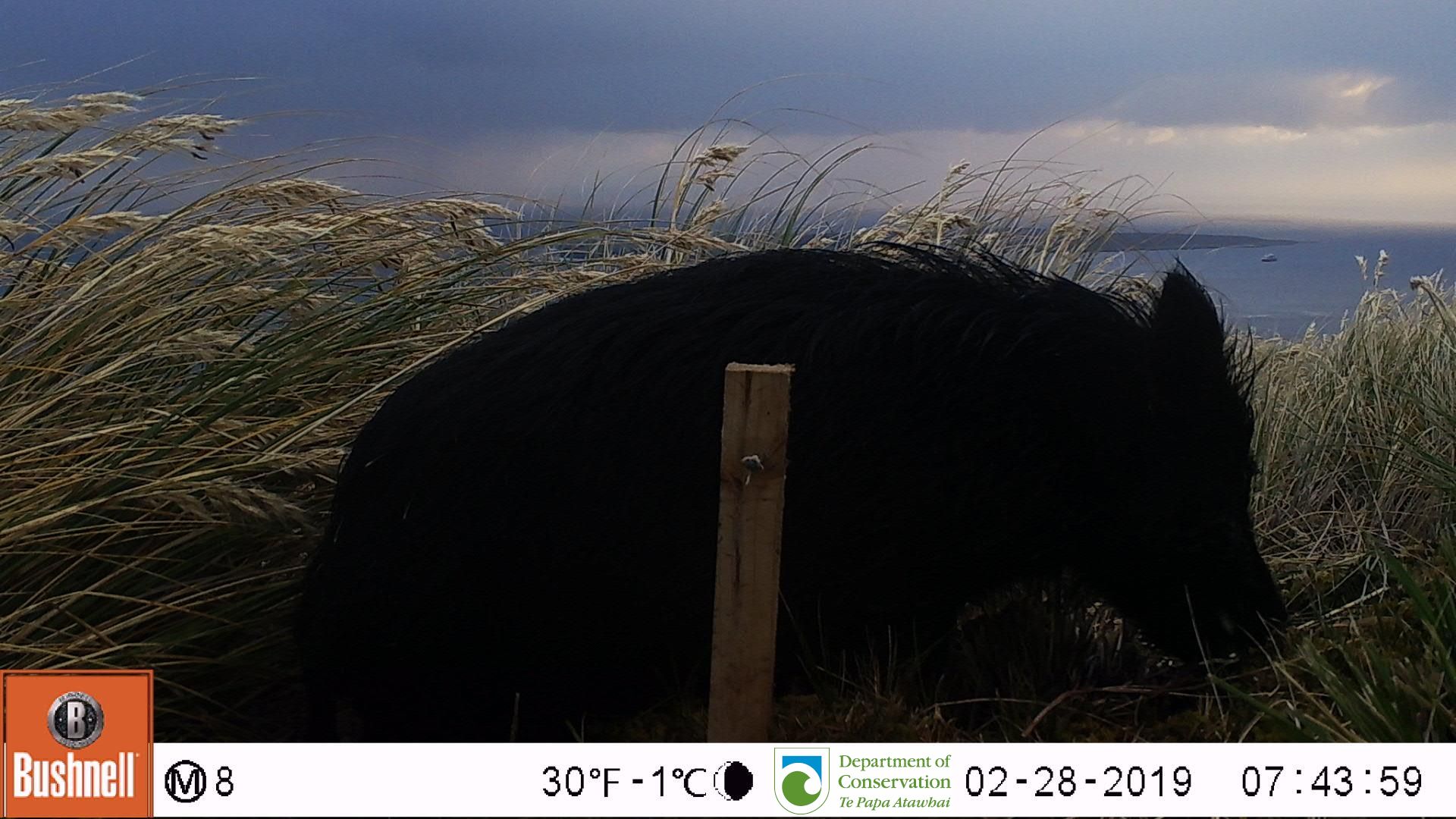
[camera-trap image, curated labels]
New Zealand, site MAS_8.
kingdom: Animalia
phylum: Chordata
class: Mammalia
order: Artiodactyla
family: Suidae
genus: Sus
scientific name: Sus scrofa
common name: pig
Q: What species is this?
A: Pig (Sus scrofa).